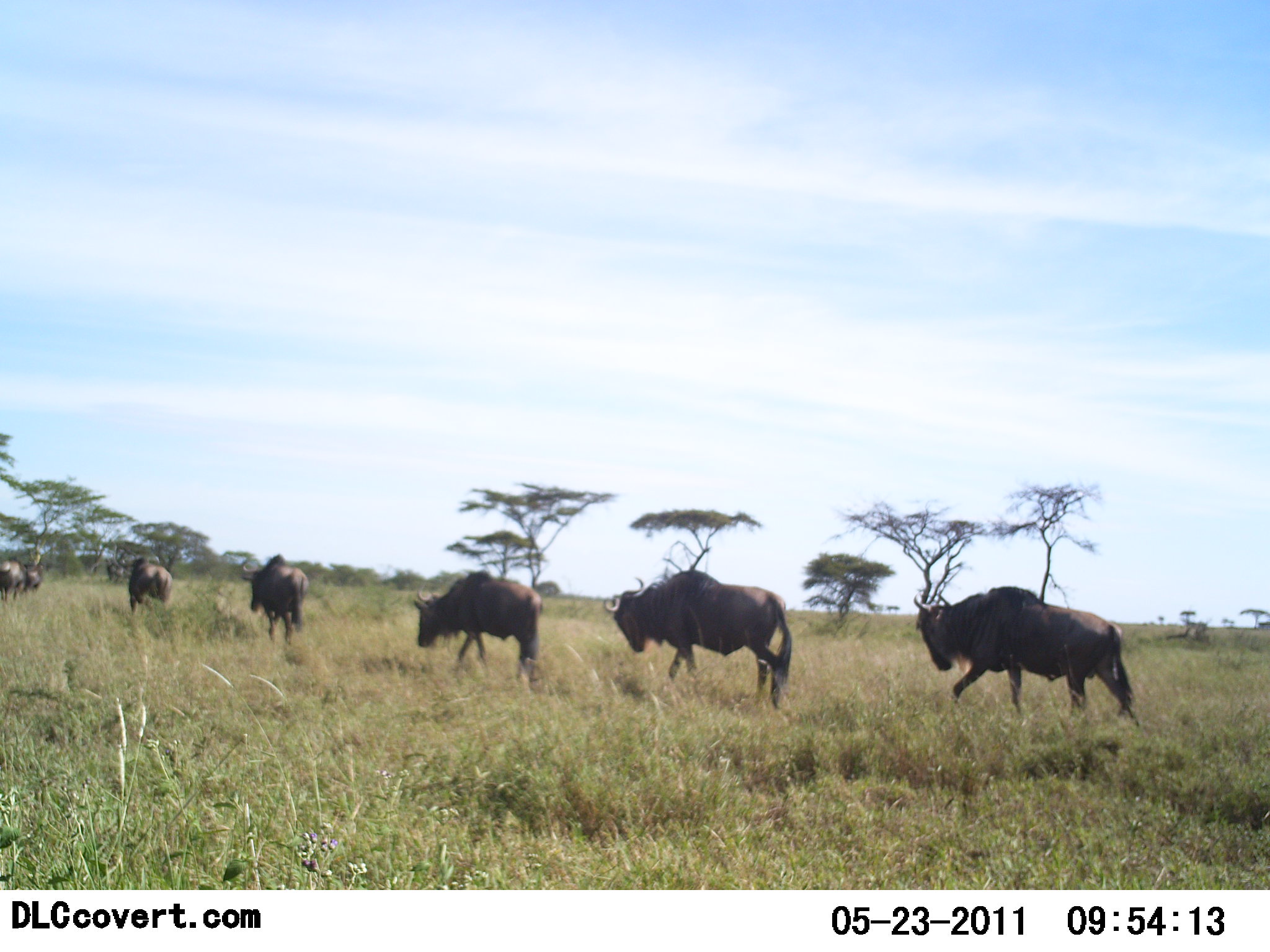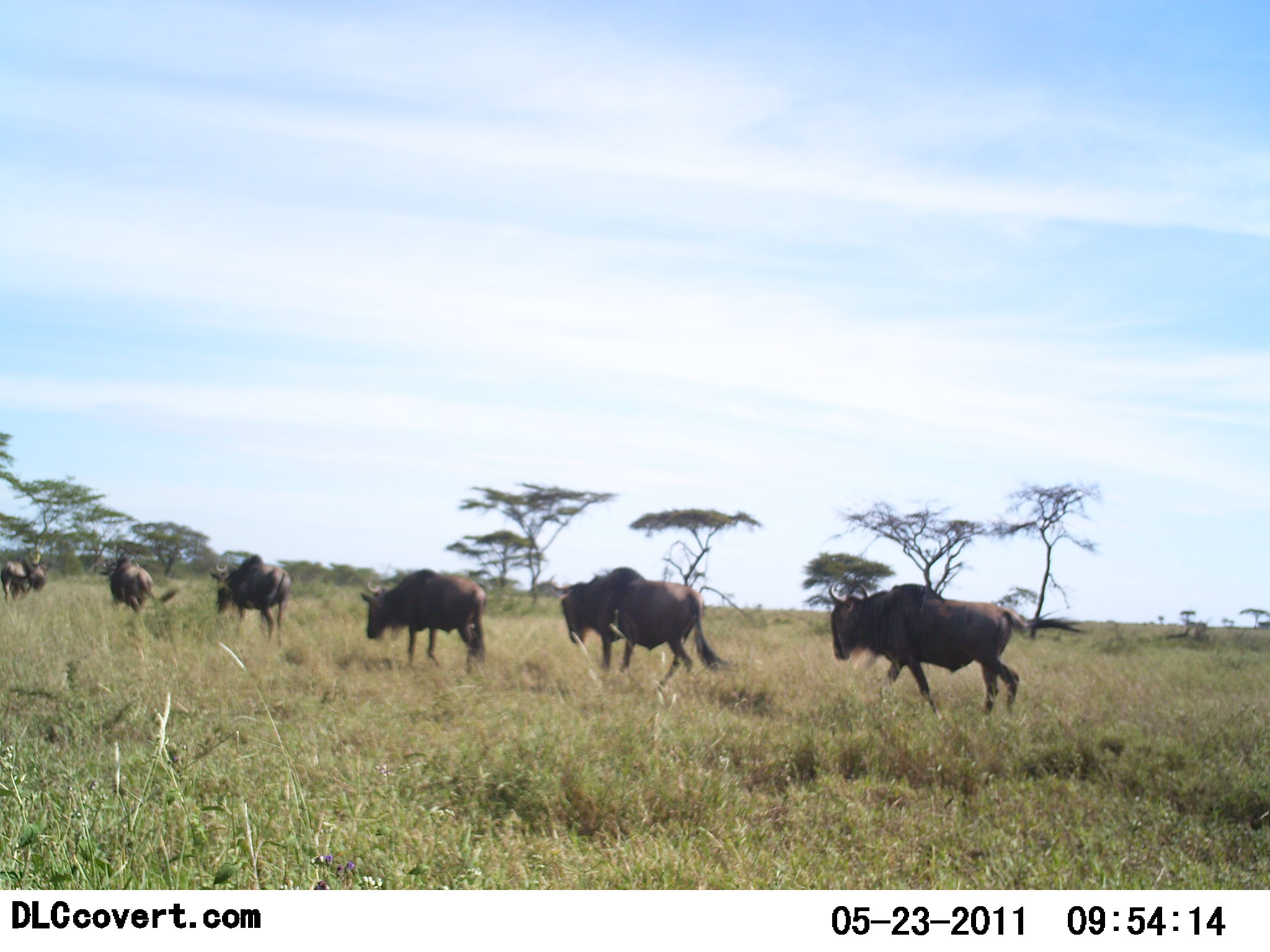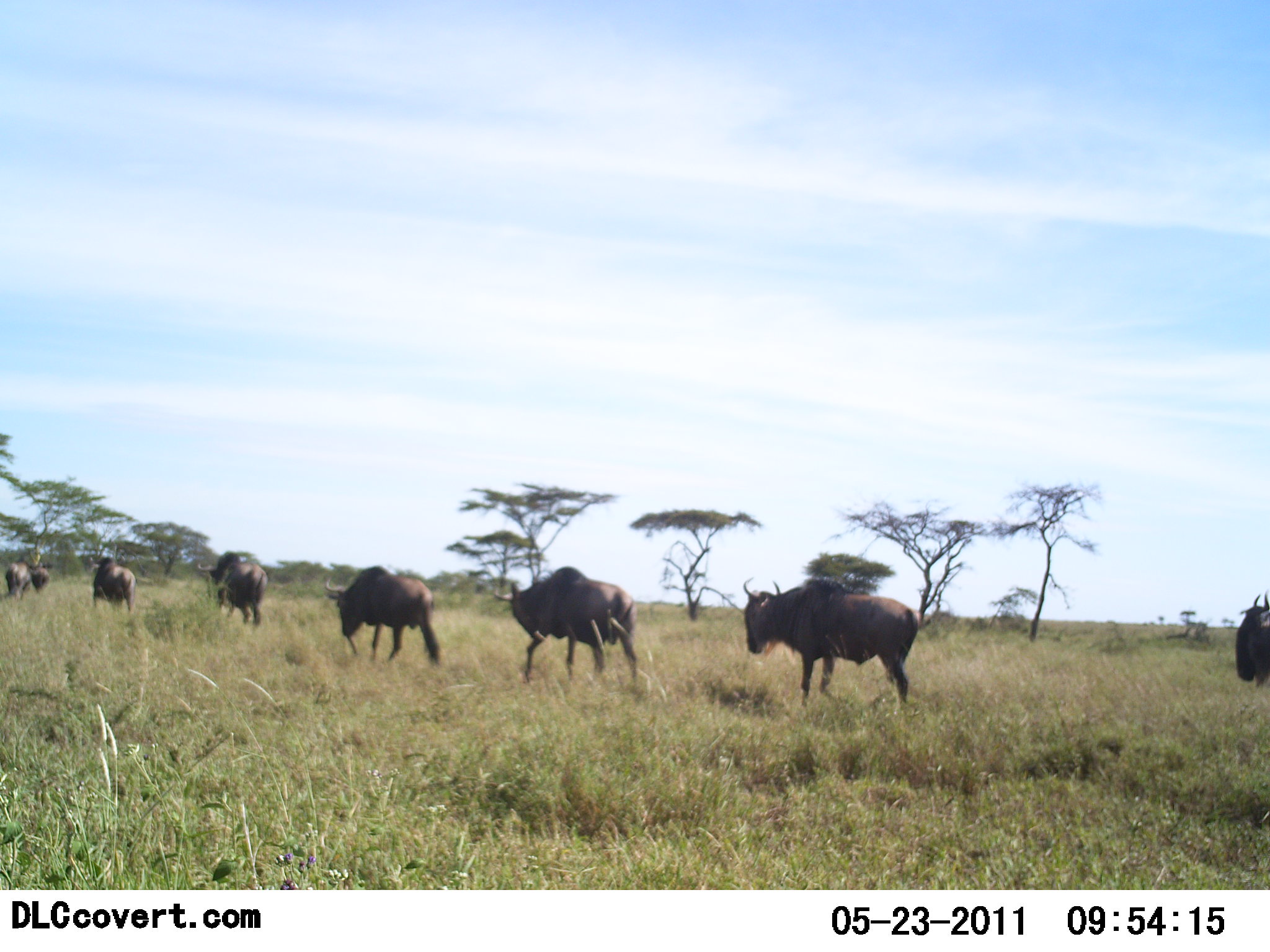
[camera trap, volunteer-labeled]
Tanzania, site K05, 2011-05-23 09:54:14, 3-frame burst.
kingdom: Animalia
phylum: Chordata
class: Mammalia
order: Artiodactyla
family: Bovidae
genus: Connochaetes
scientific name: Connochaetes taurinus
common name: blue wildebeest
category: wildebeest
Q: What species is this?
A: Wildebeest (blue wildebeest) (Connochaetes taurinus).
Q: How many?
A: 7.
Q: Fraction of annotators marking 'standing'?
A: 0%.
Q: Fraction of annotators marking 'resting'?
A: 0%.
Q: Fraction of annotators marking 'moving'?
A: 100%.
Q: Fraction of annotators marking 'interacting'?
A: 0%.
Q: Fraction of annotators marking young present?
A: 0%.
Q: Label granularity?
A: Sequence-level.